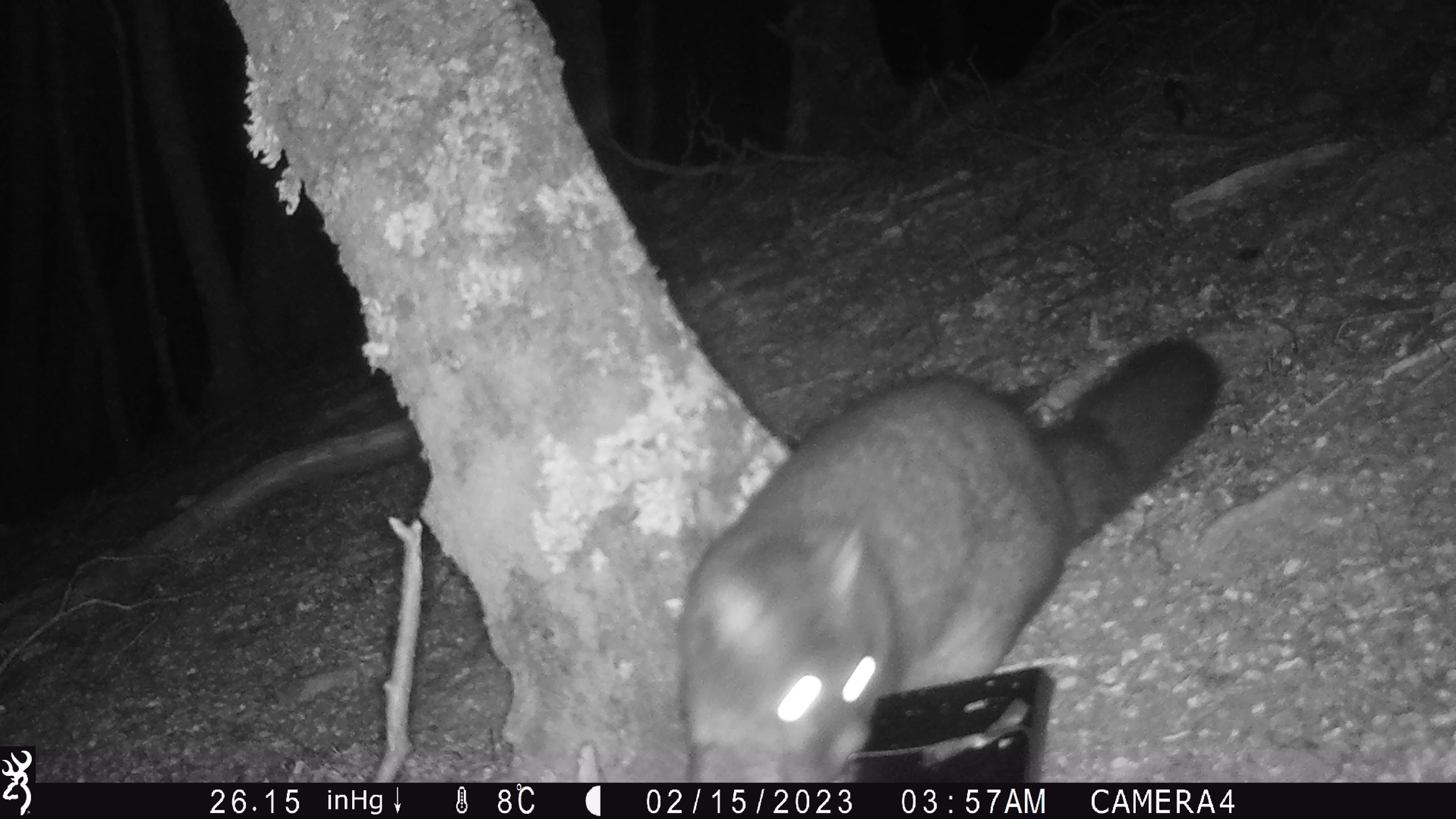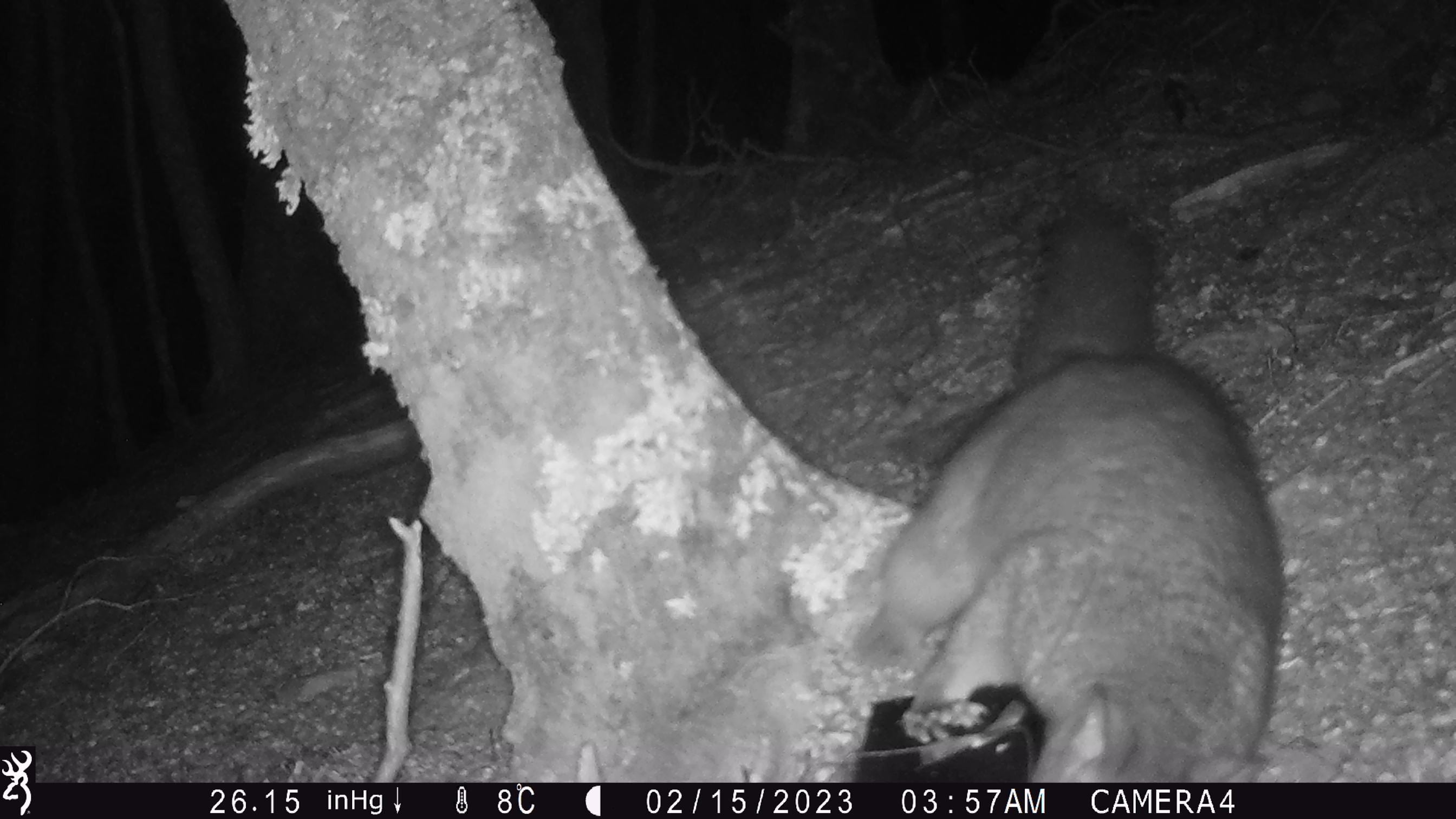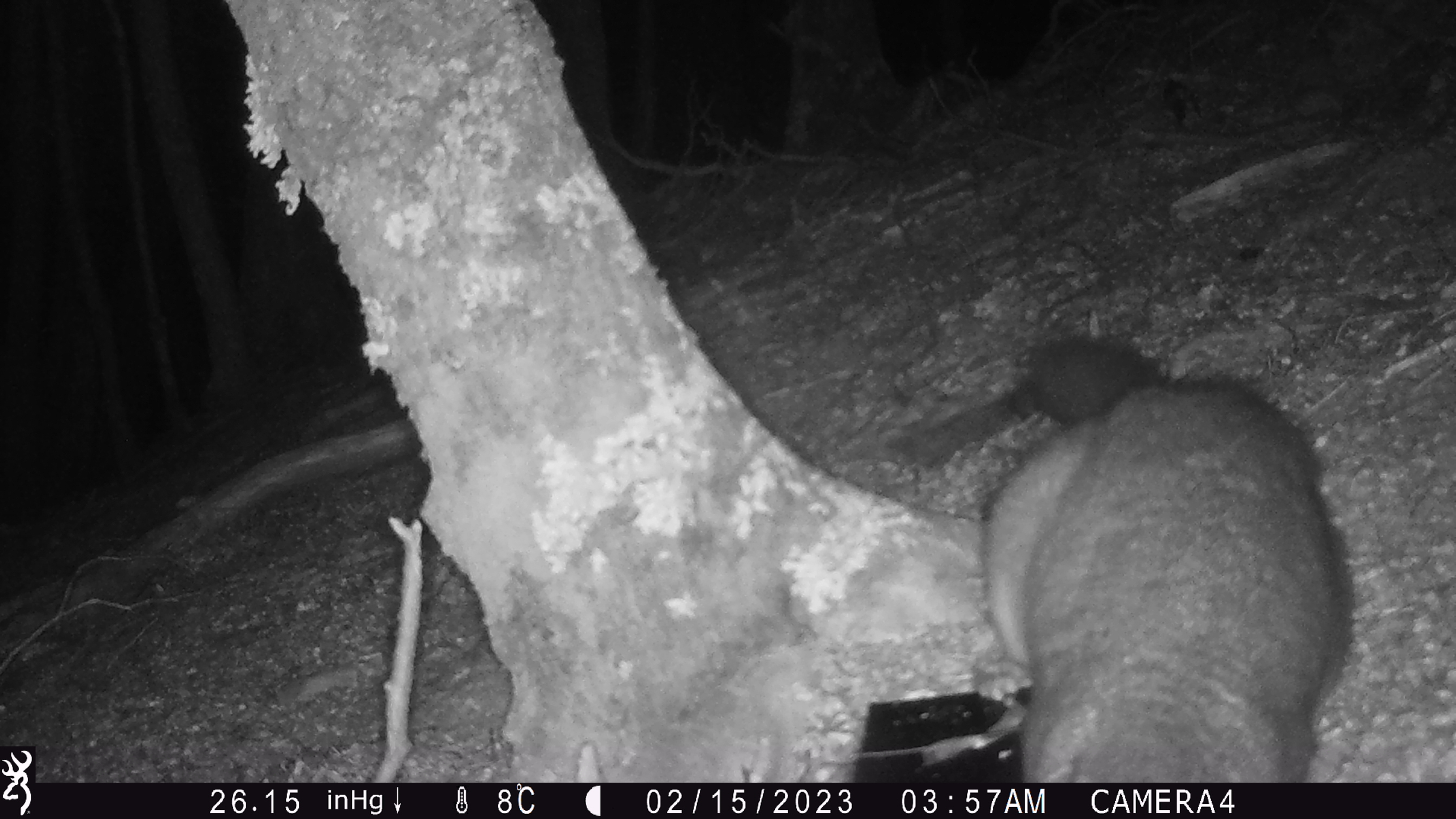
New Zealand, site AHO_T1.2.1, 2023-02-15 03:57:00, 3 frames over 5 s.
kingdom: Animalia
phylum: Chordata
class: Mammalia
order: Carnivora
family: Mustelidae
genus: Mustela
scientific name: Mustela erminea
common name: stoat